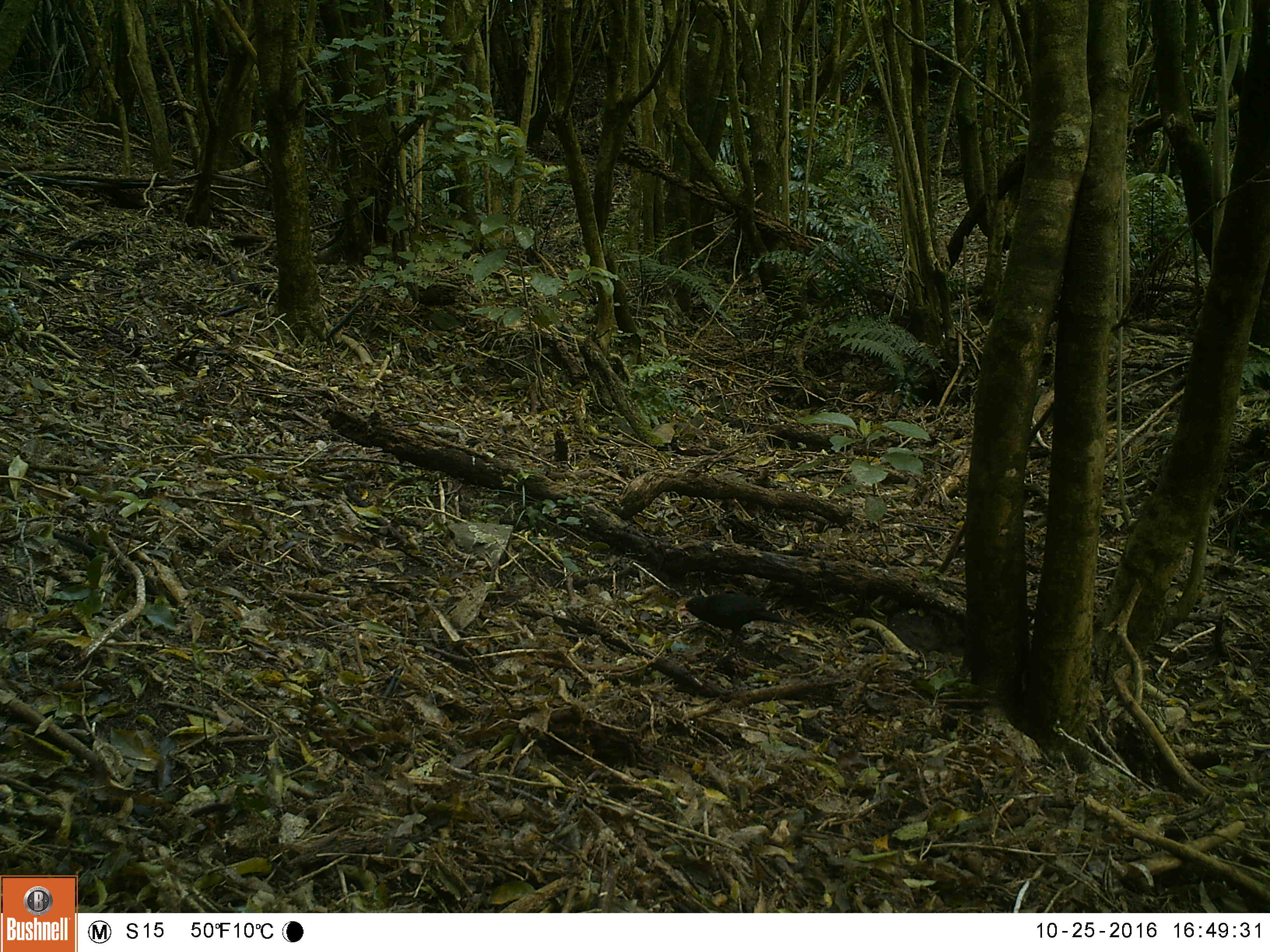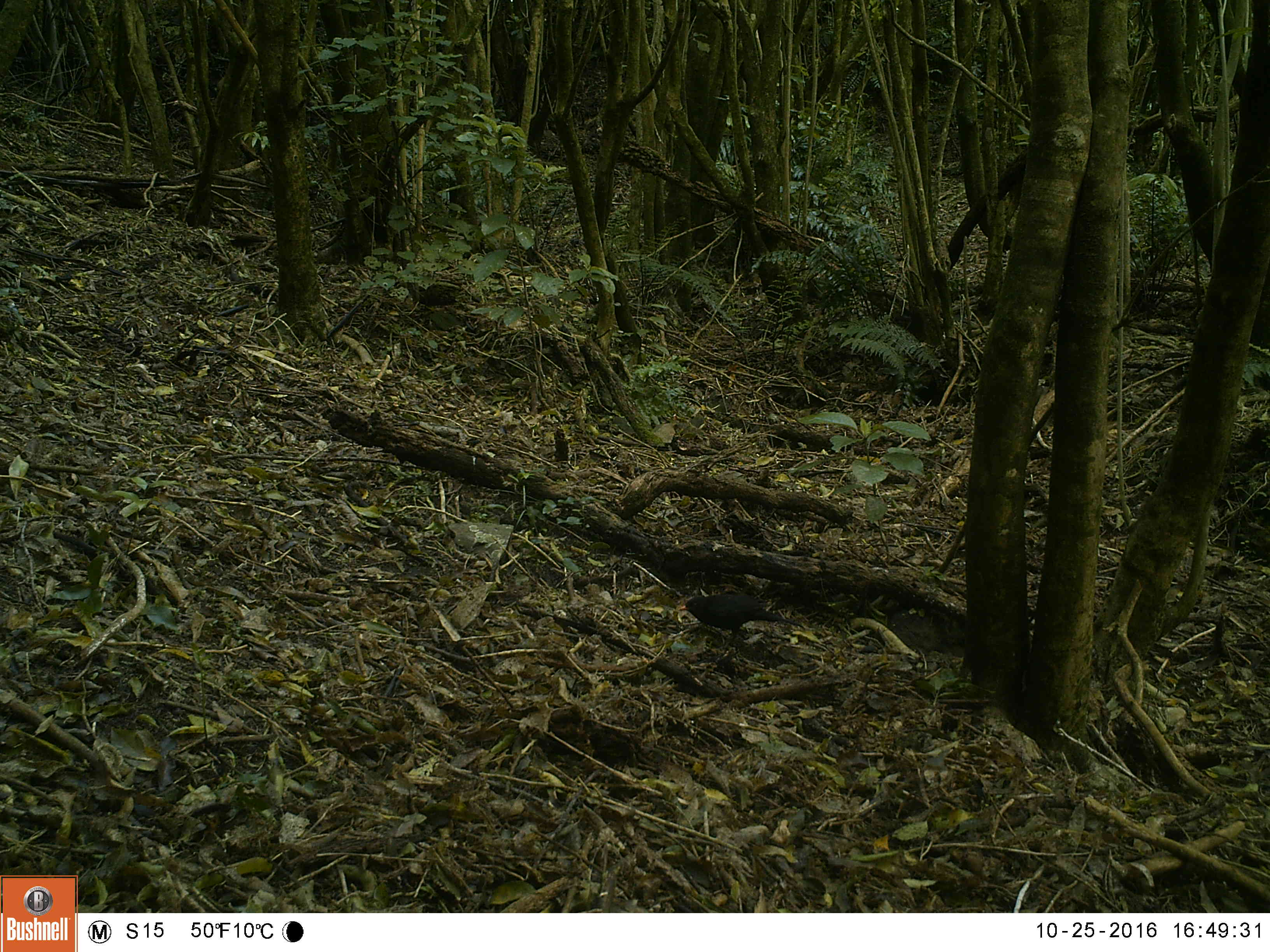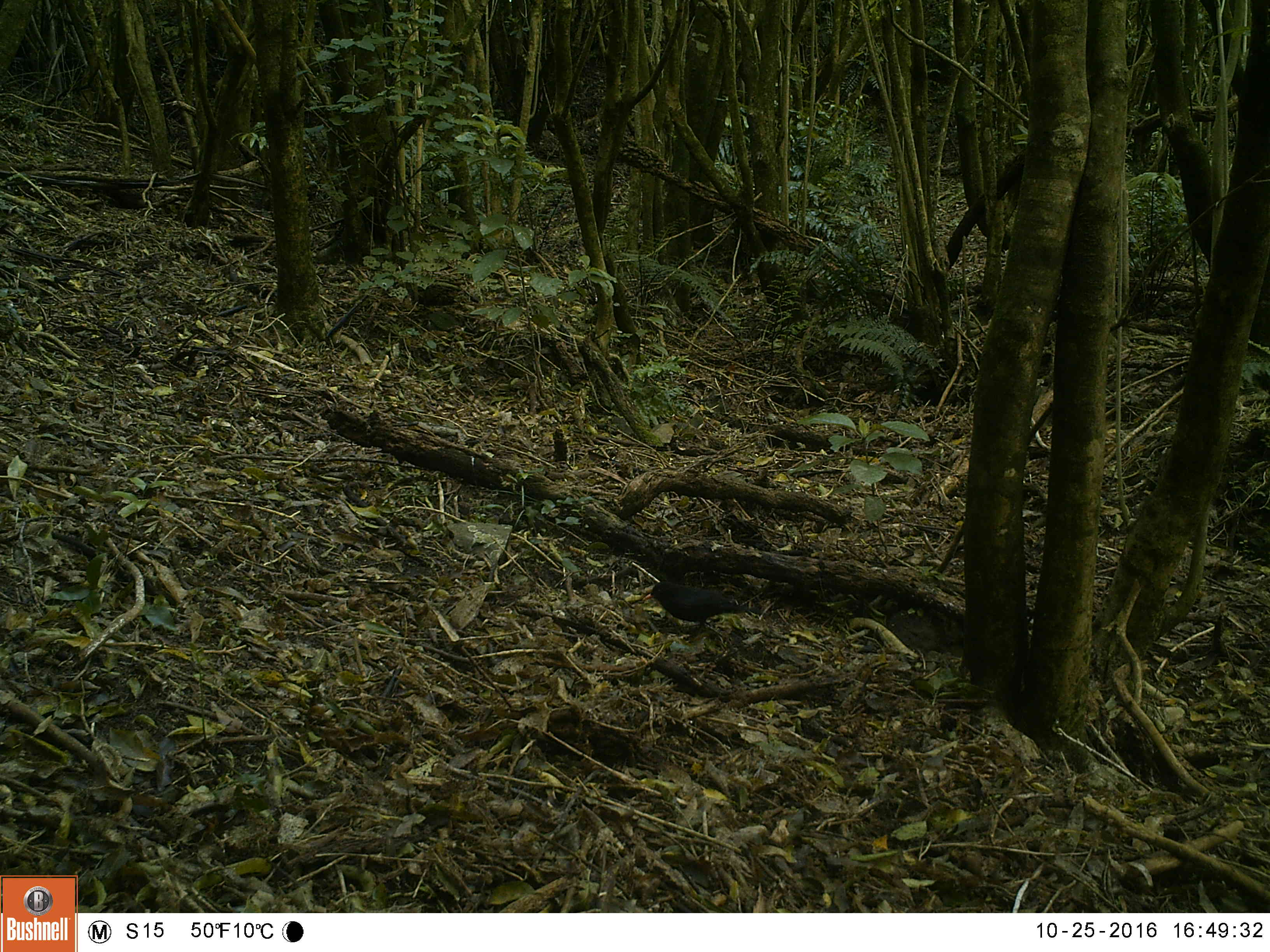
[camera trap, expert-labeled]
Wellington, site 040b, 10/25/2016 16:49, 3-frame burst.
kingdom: Animalia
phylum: Chordata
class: Aves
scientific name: Aves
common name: bird